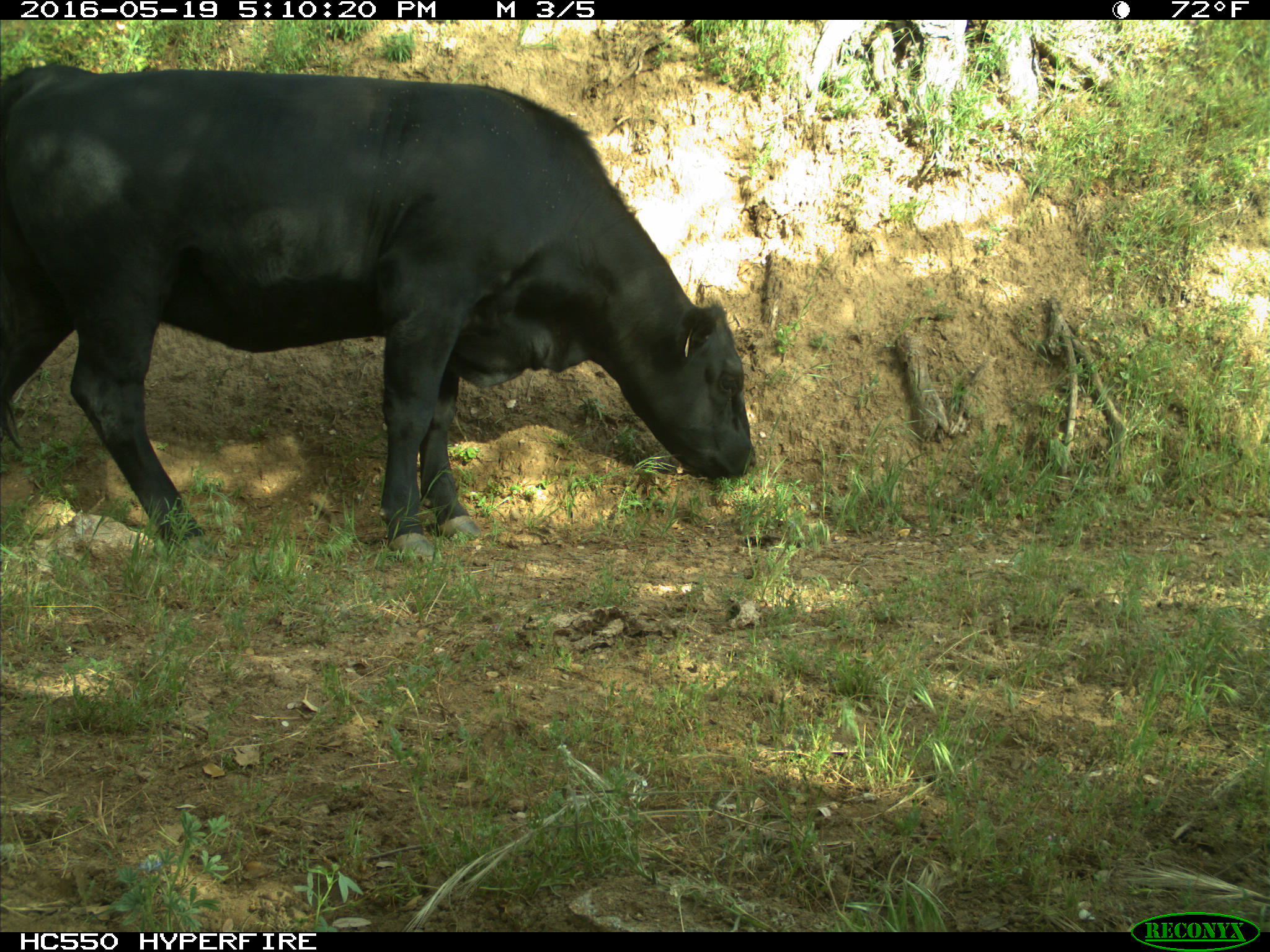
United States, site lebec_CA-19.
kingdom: Animalia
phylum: Chordata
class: Mammalia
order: Artiodactyla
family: Bovidae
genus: Bos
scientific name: Bos taurus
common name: domestic cow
Bos taurus (domestic cow).